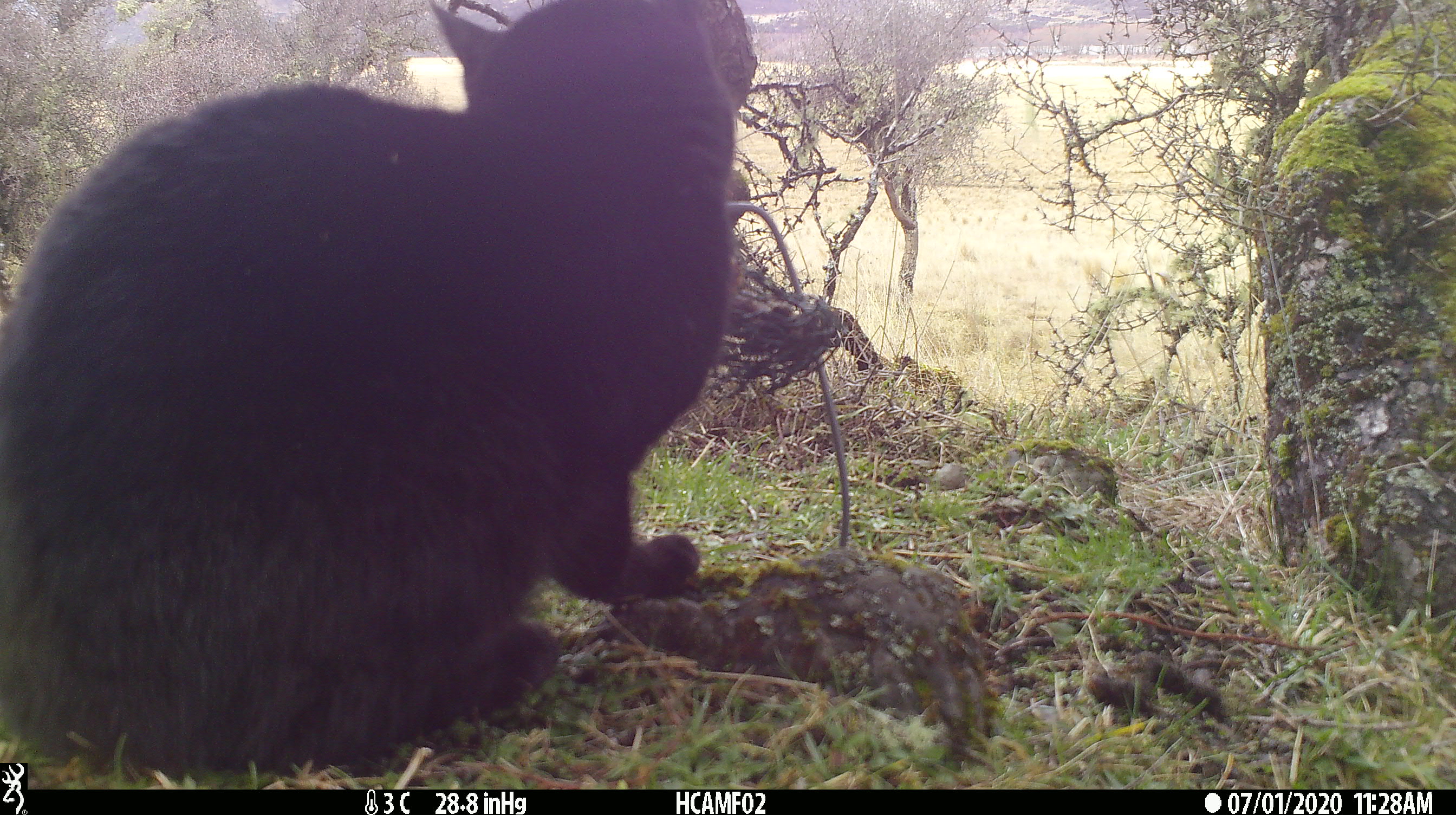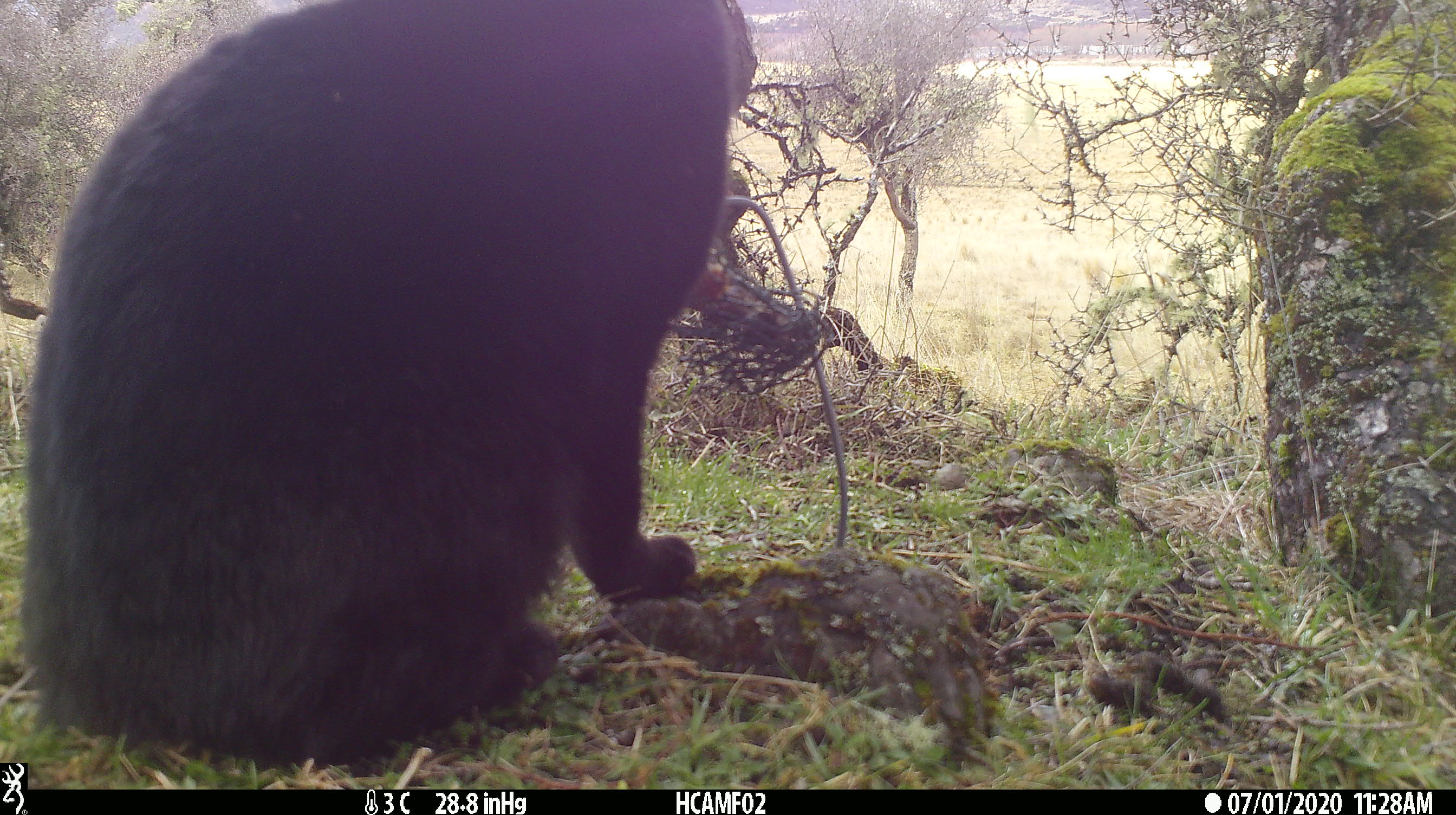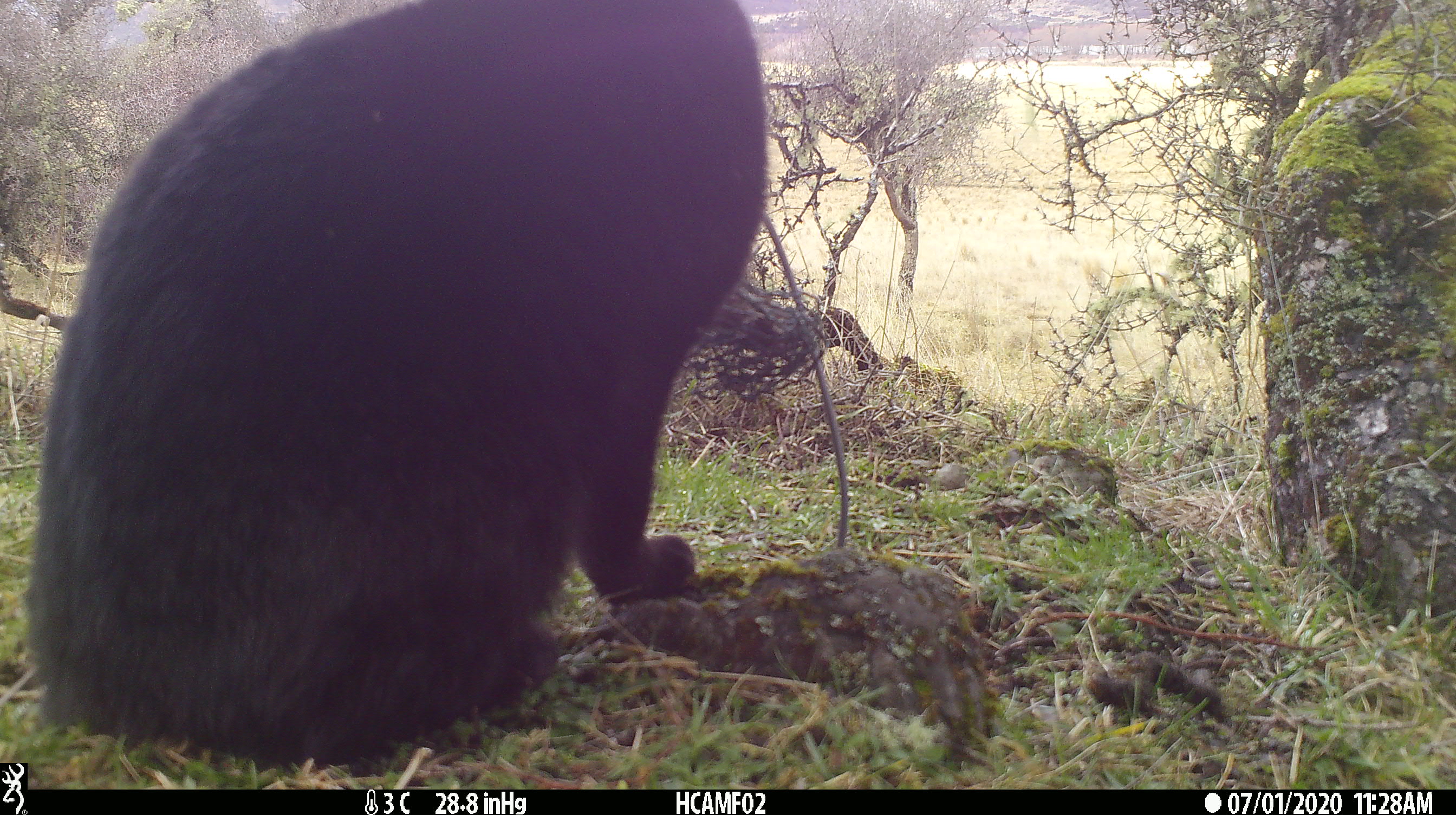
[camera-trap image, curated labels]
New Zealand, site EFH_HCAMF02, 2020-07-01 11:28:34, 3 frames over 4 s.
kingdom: Animalia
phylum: Chordata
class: Mammalia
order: Carnivora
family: Felidae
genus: Felis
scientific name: Felis catus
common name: domestic cat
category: cat